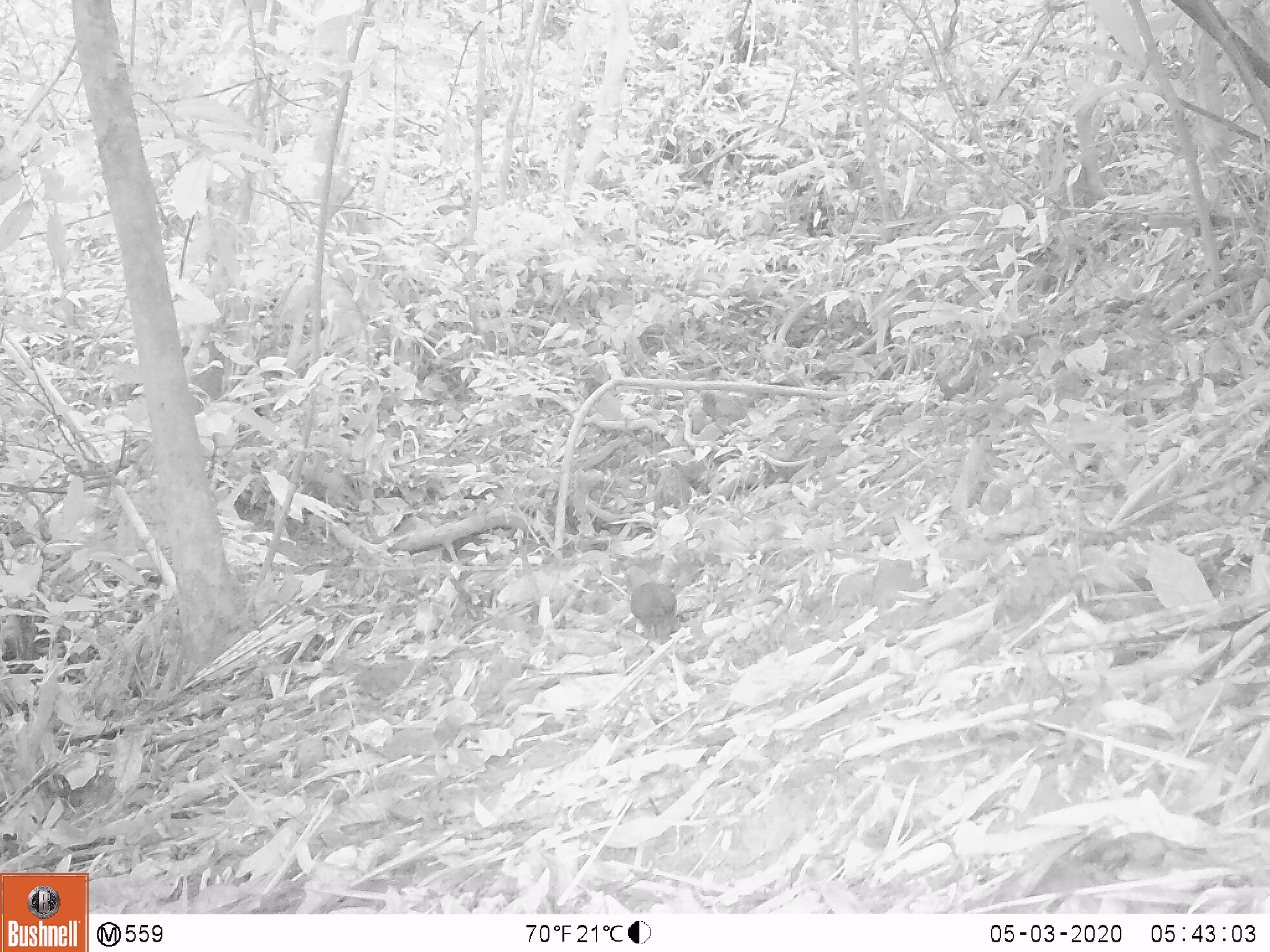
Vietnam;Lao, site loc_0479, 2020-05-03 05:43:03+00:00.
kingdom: Animalia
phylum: Chordata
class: Aves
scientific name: Aves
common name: bird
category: unidentified bird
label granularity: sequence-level